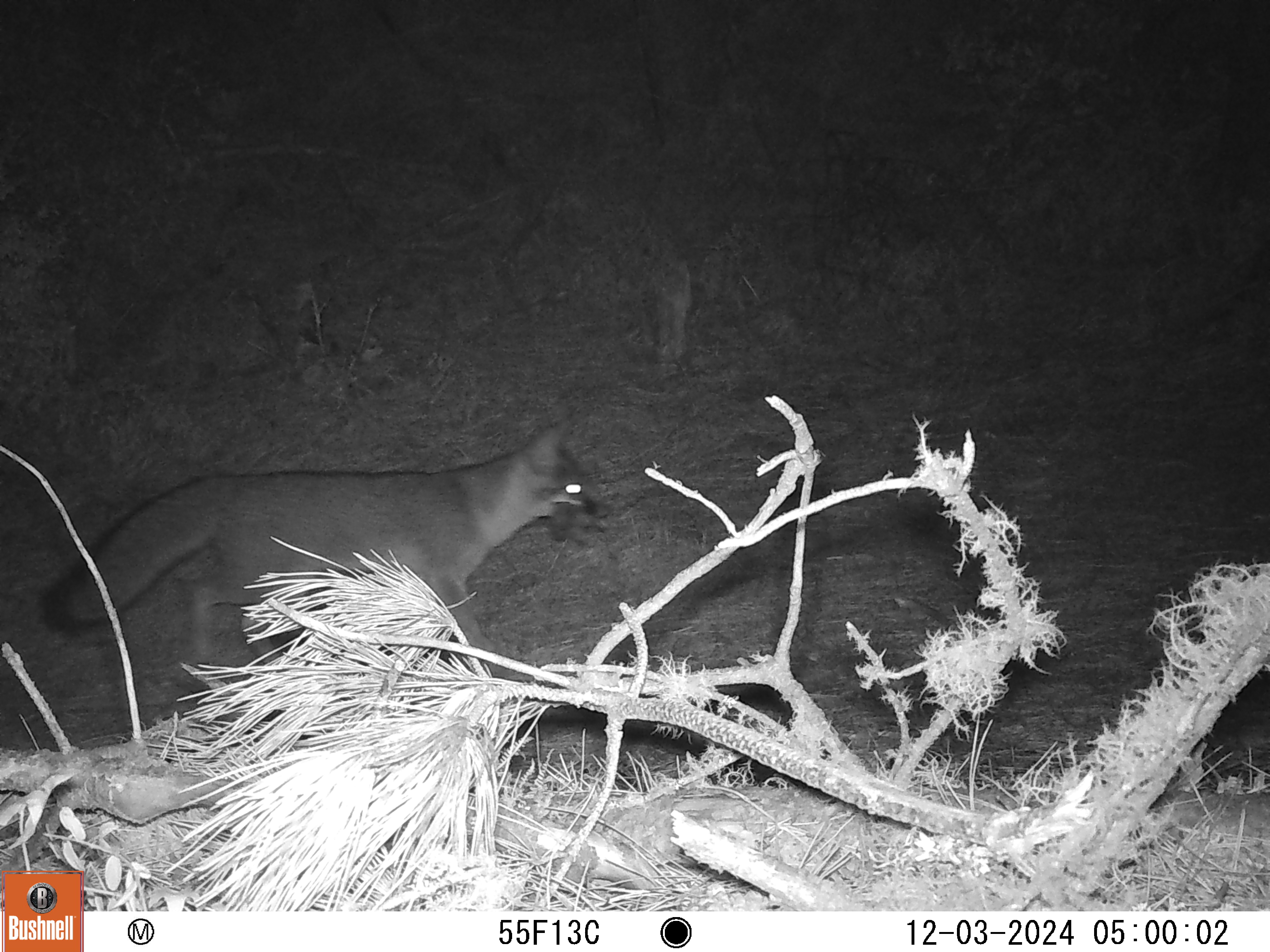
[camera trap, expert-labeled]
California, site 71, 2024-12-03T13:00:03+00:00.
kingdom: Animalia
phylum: Chordata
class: Mammalia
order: Carnivora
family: Canidae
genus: Urocyon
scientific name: Urocyon cinereoargenteus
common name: gray fox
Gray fox (Urocyon cinereoargenteus).